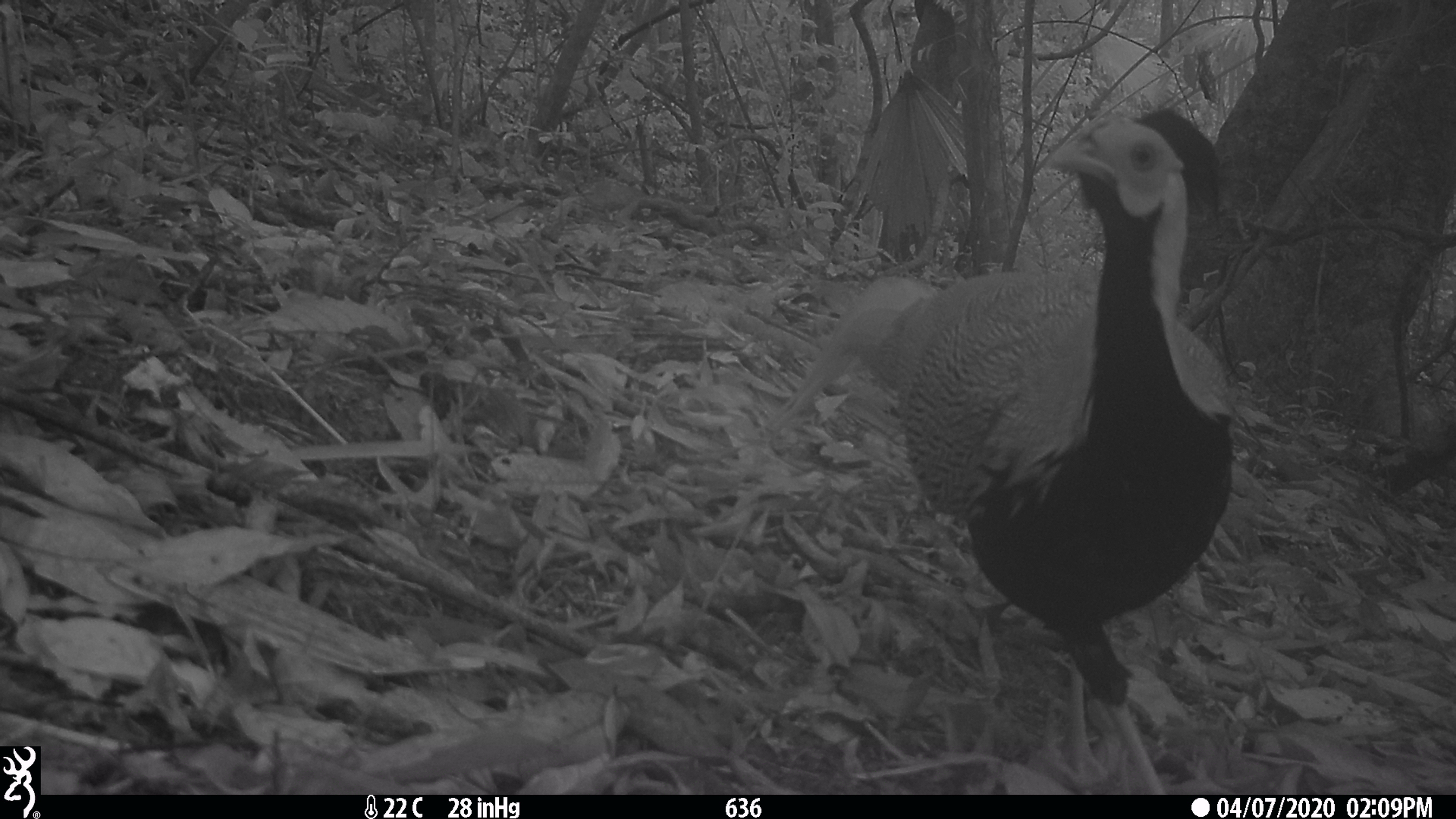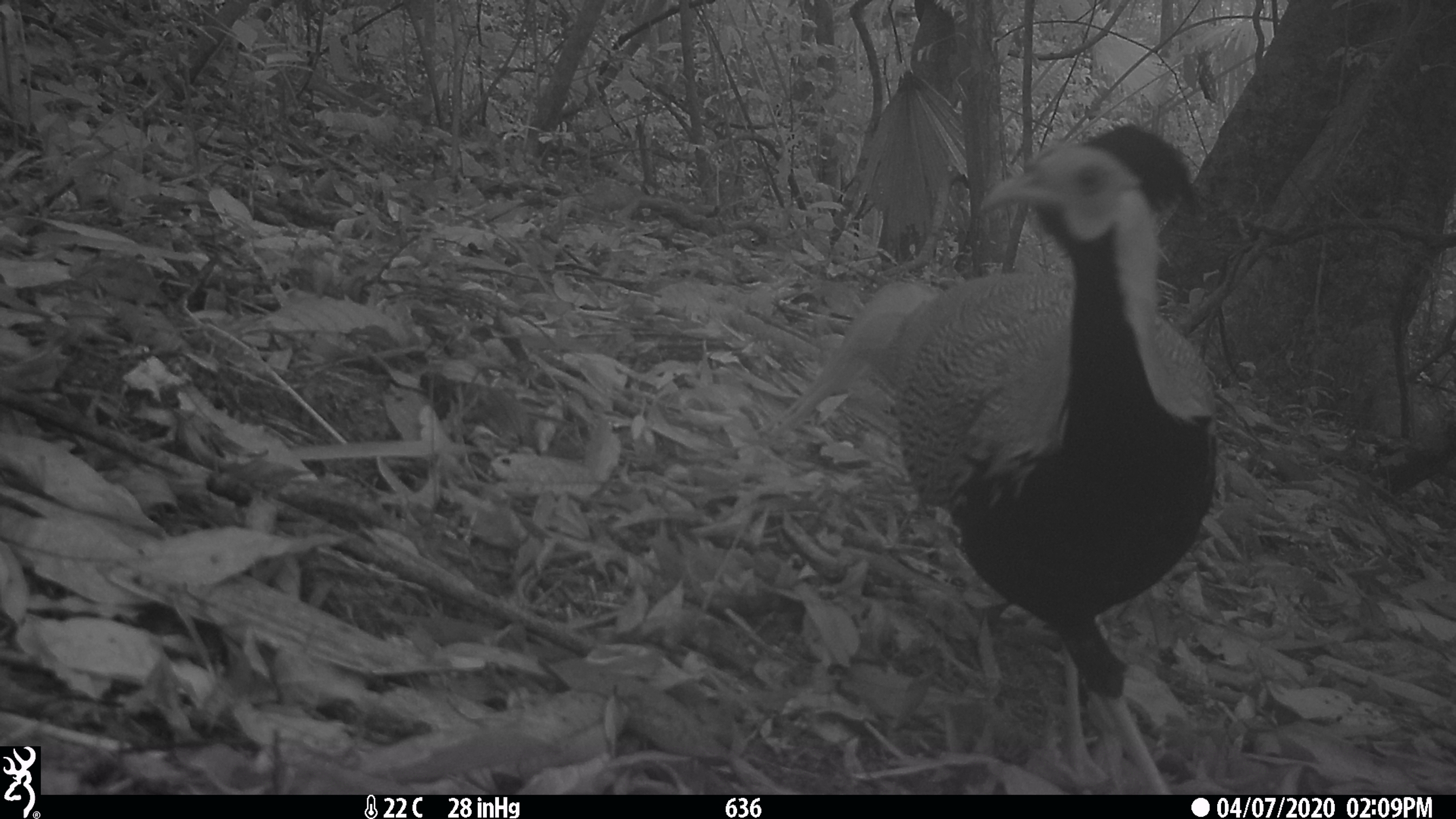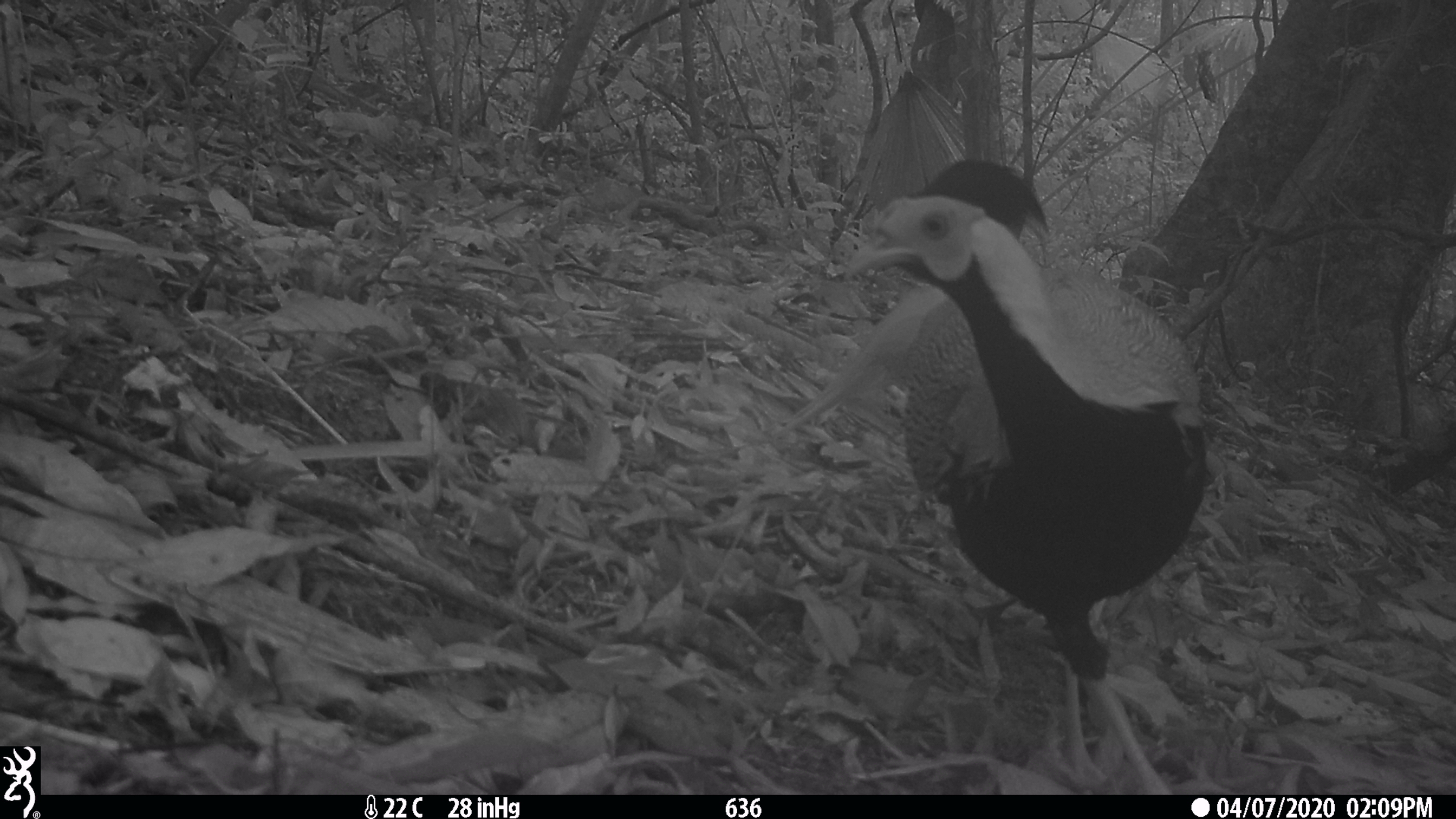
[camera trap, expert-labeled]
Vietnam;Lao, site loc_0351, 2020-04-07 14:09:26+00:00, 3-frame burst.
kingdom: Animalia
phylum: Chordata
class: Aves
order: Galliformes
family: Phasianidae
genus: Lophura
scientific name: Lophura nycthemera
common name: silver pheasant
Silver pheasant (Lophura nycthemera). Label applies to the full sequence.